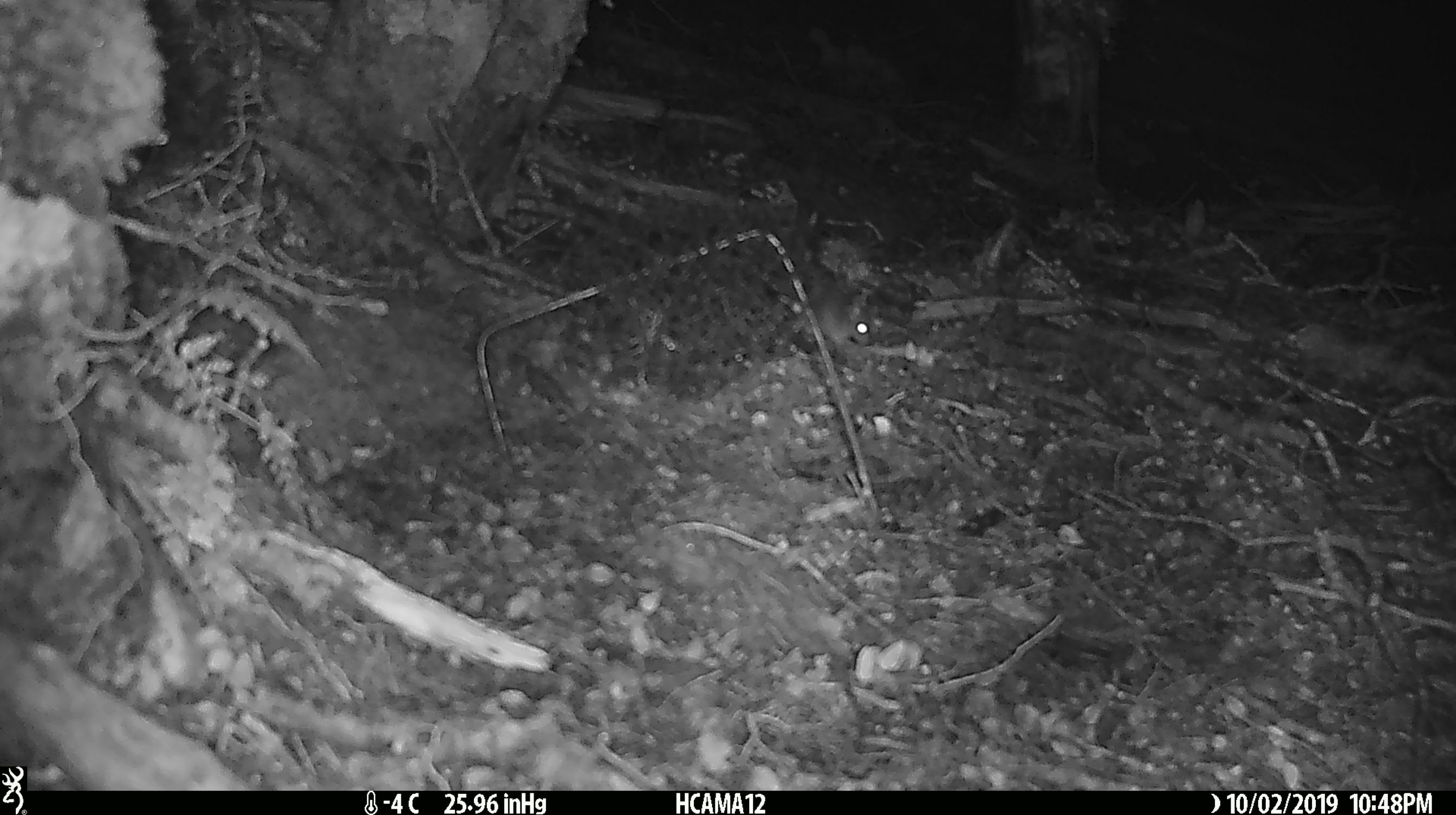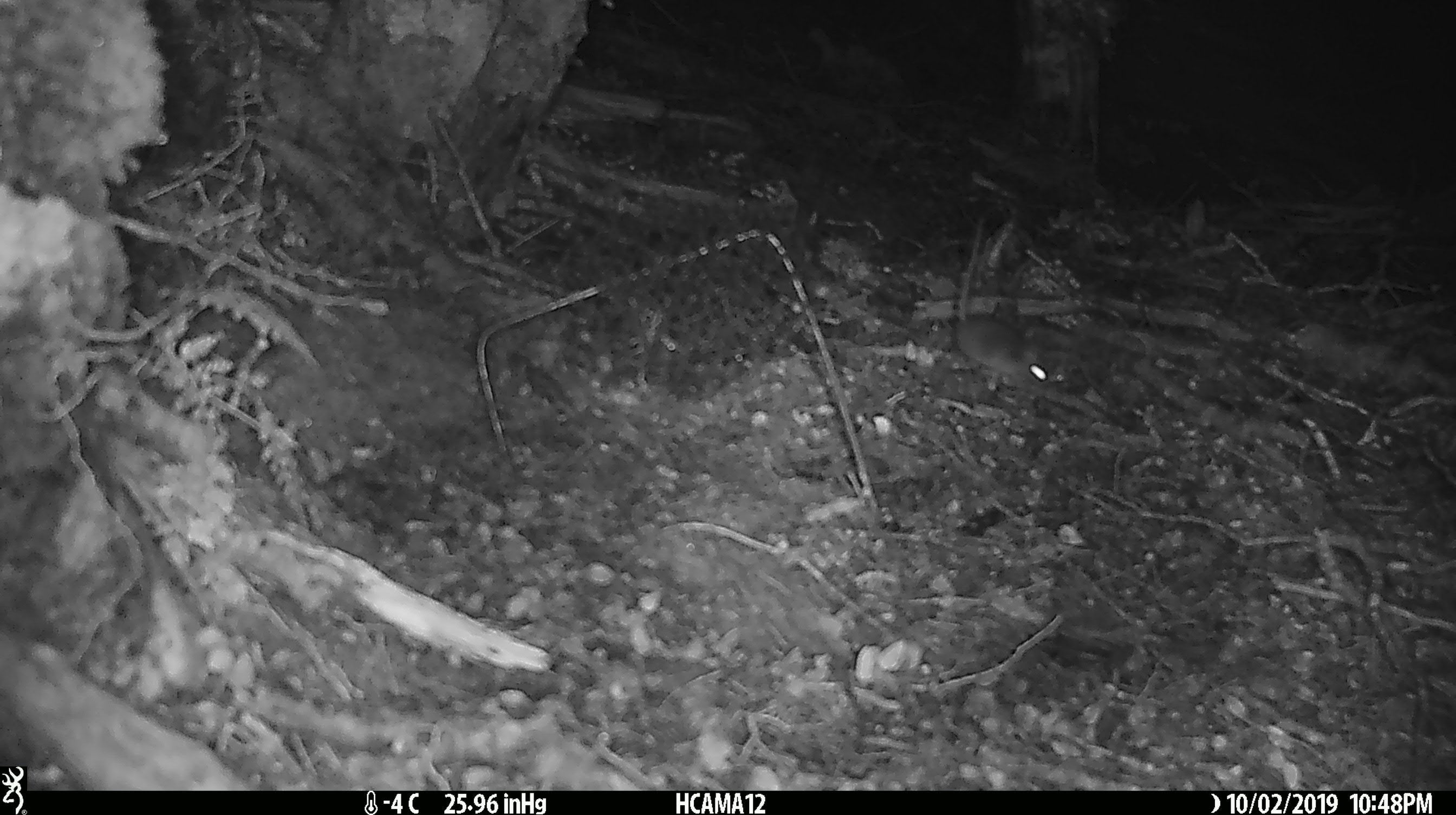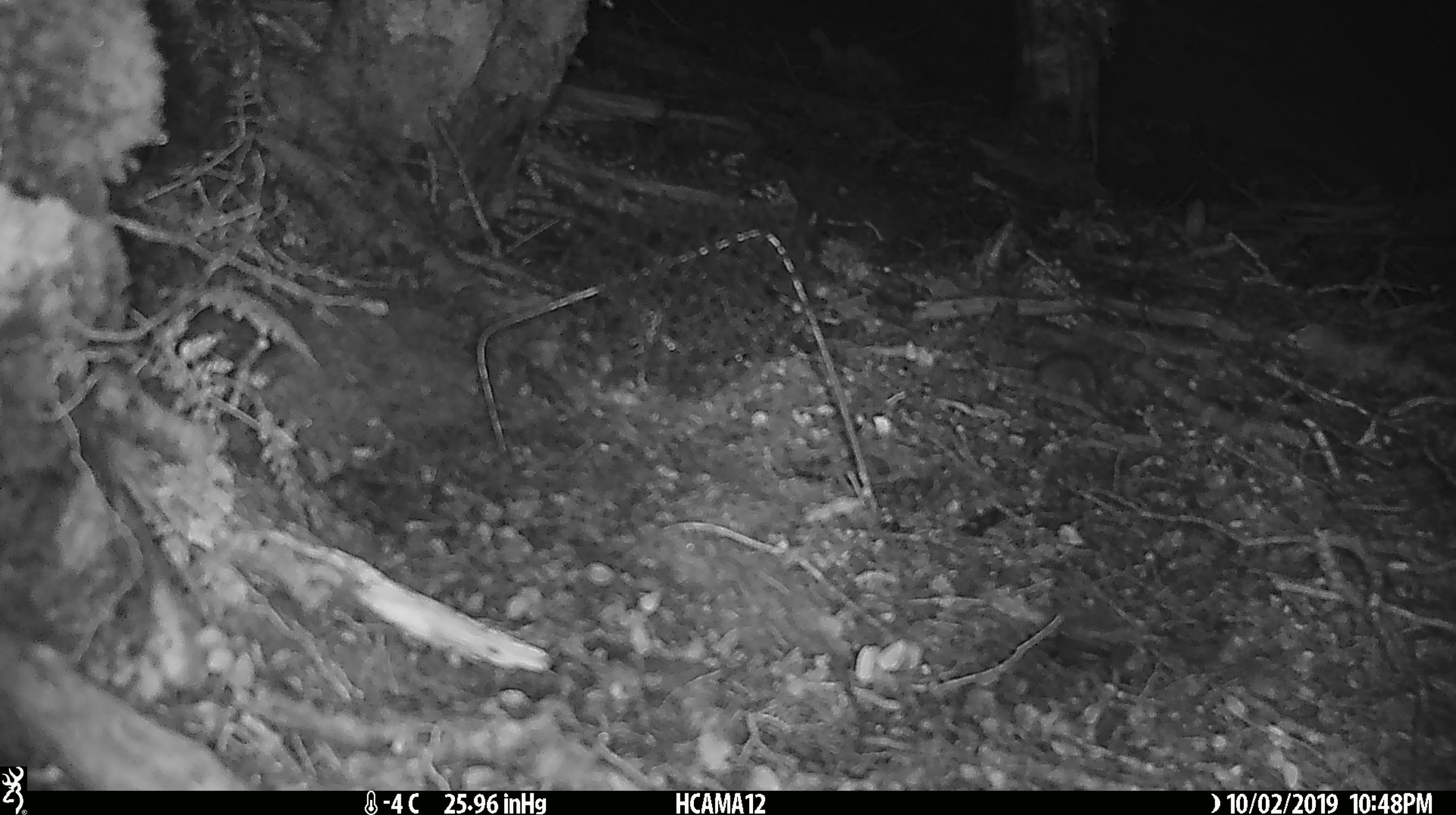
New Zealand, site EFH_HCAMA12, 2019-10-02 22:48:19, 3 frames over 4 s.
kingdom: Animalia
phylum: Chordata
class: Mammalia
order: Rodentia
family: Muridae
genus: Mus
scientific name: Mus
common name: mouse